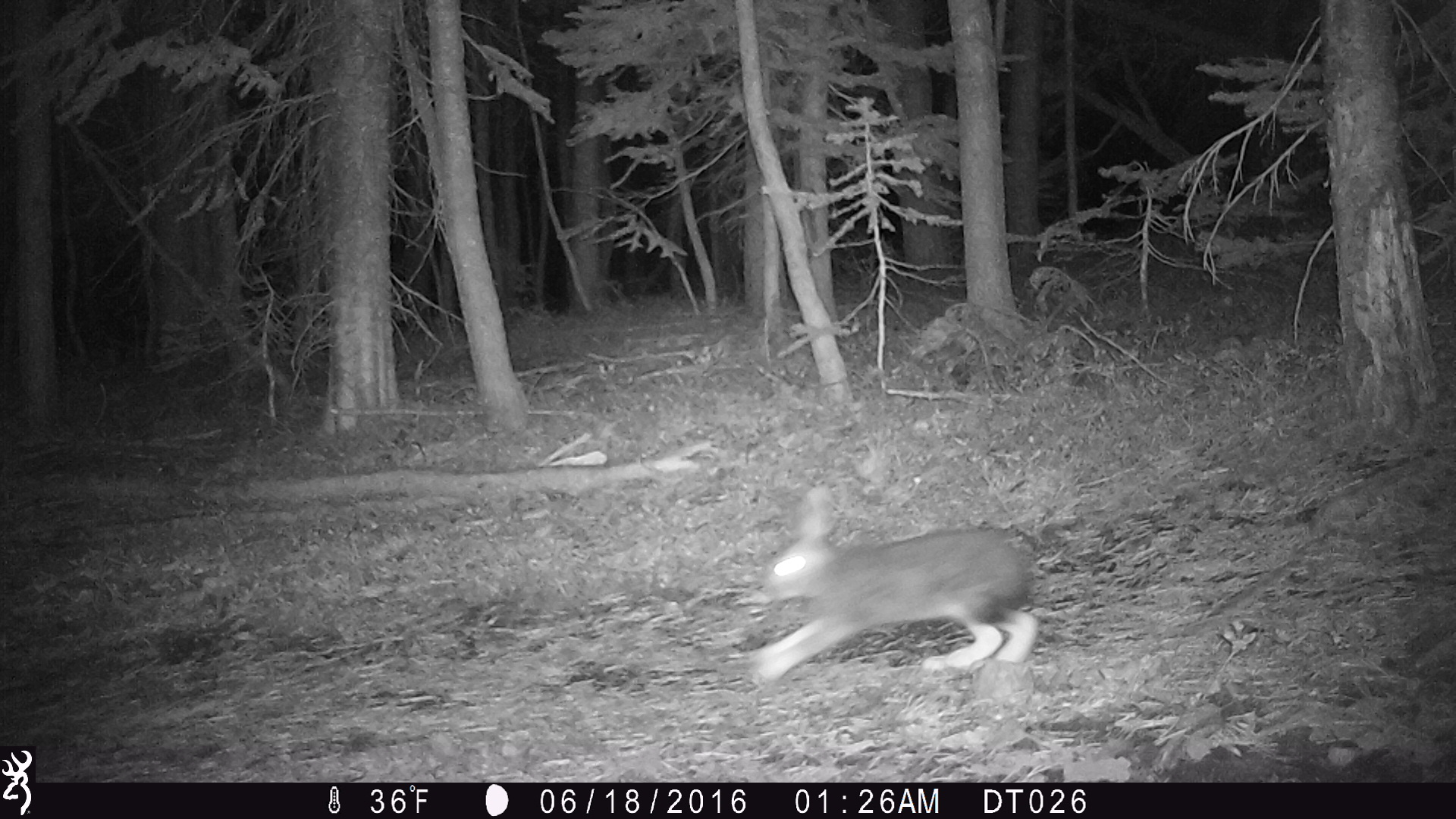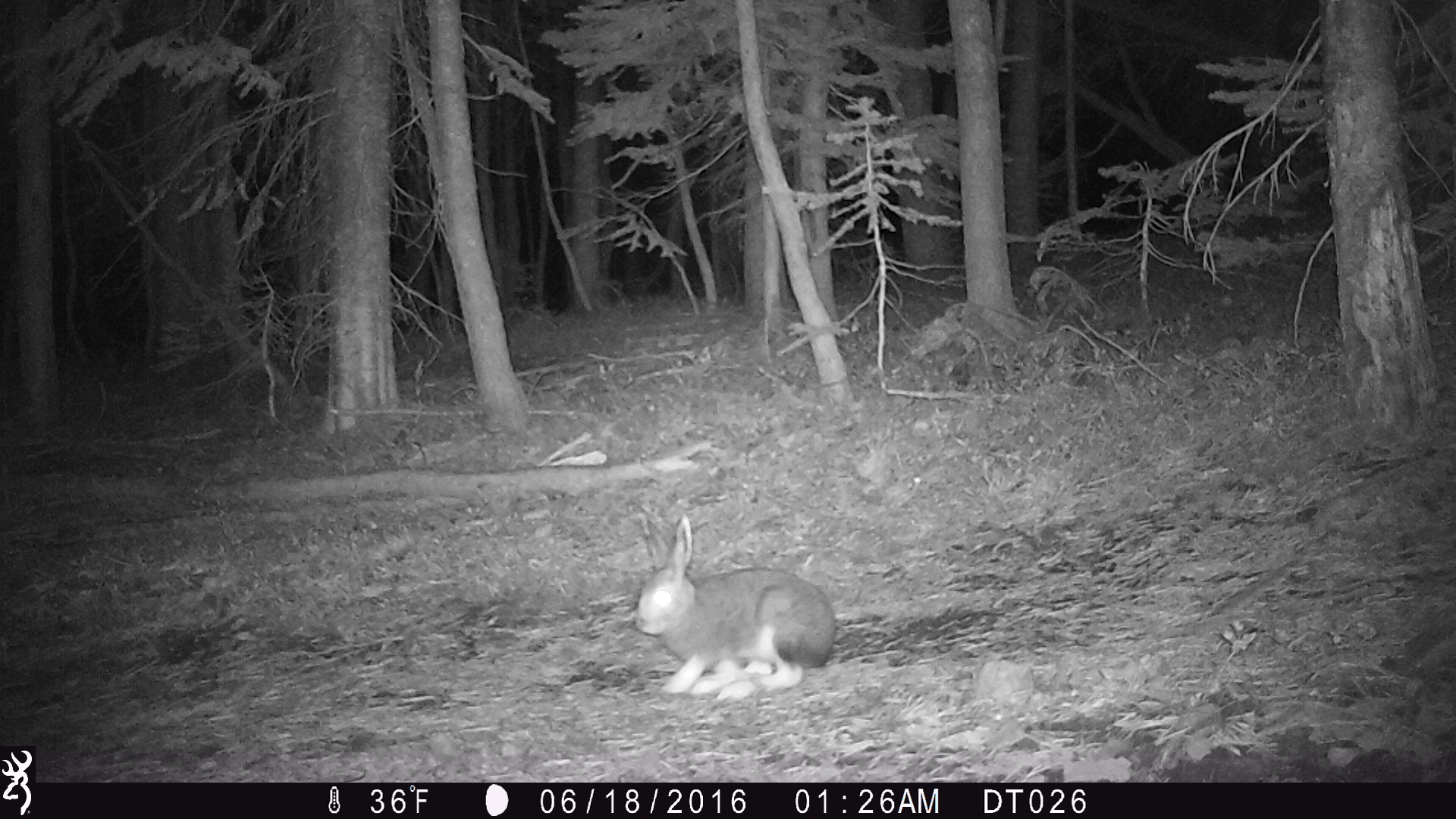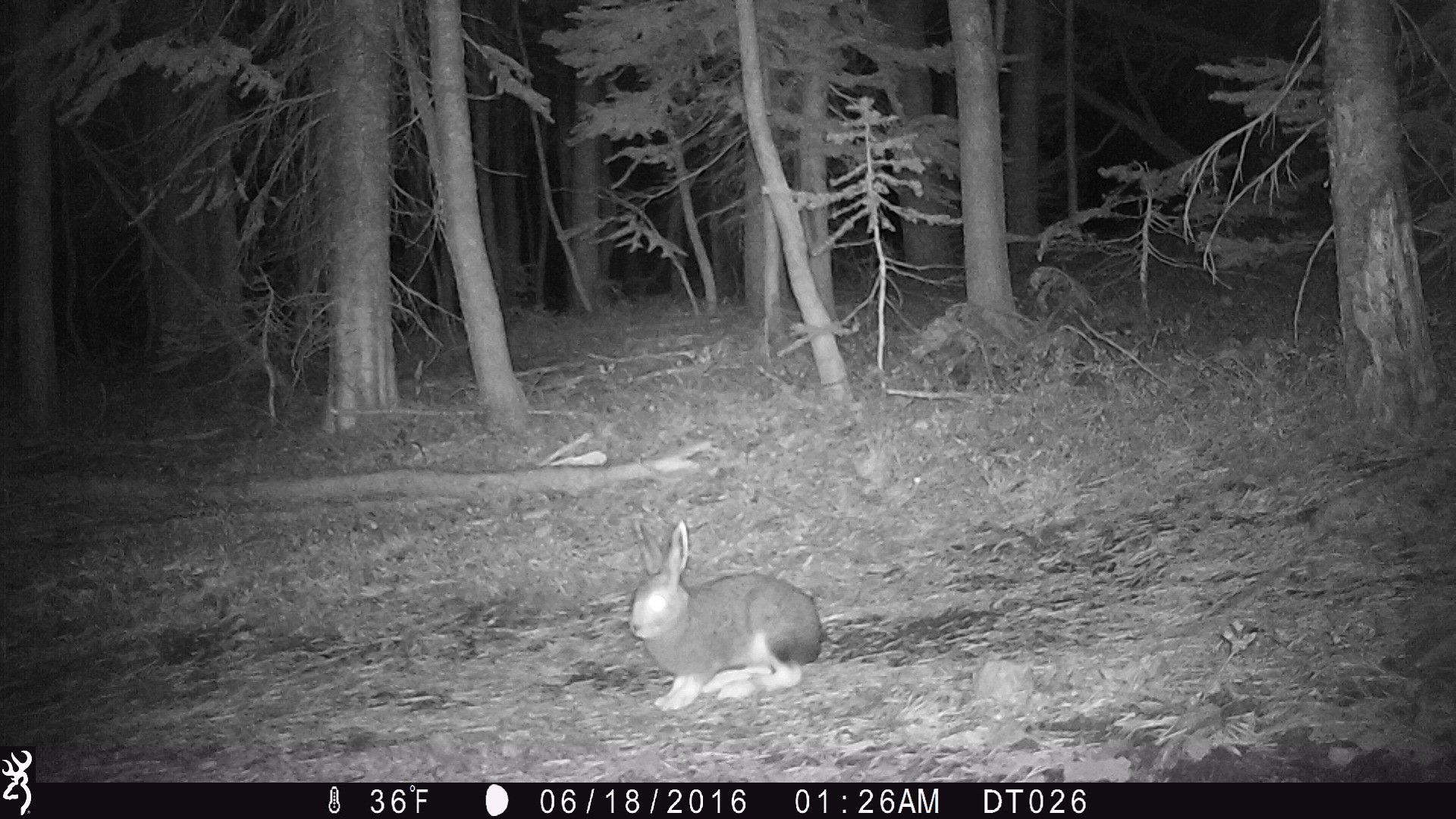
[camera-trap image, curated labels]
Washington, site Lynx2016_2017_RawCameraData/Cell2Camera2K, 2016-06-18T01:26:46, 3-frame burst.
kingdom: Animalia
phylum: Chordata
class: Mammalia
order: Lagomorpha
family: Leporidae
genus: Lepus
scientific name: Lepus americanus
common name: snowshoe hare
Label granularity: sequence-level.